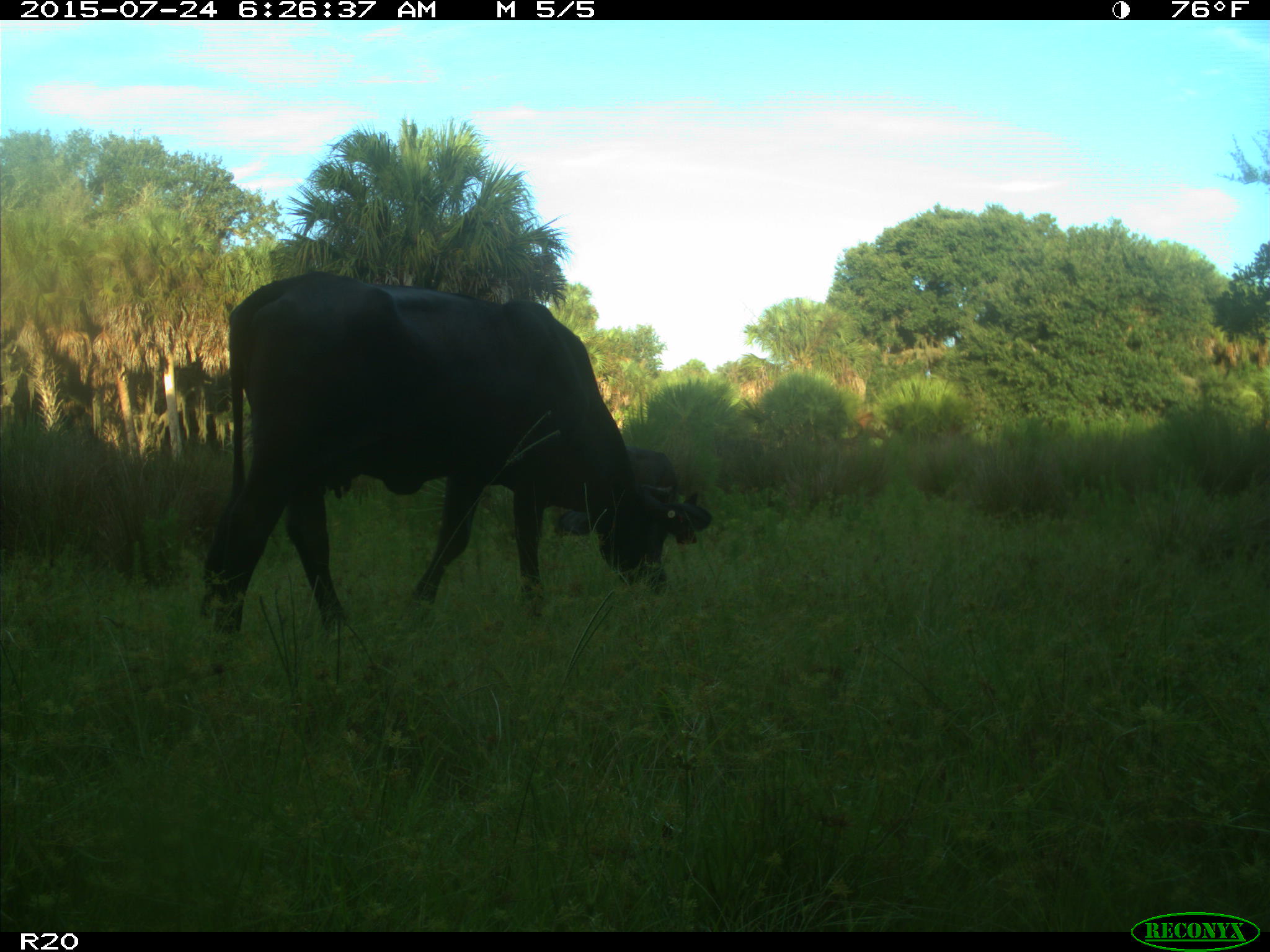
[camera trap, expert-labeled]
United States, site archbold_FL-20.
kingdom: Animalia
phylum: Chordata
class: Mammalia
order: Artiodactyla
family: Bovidae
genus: Bos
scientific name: Bos taurus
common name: domestic cow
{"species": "Bos taurus (domestic cow)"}